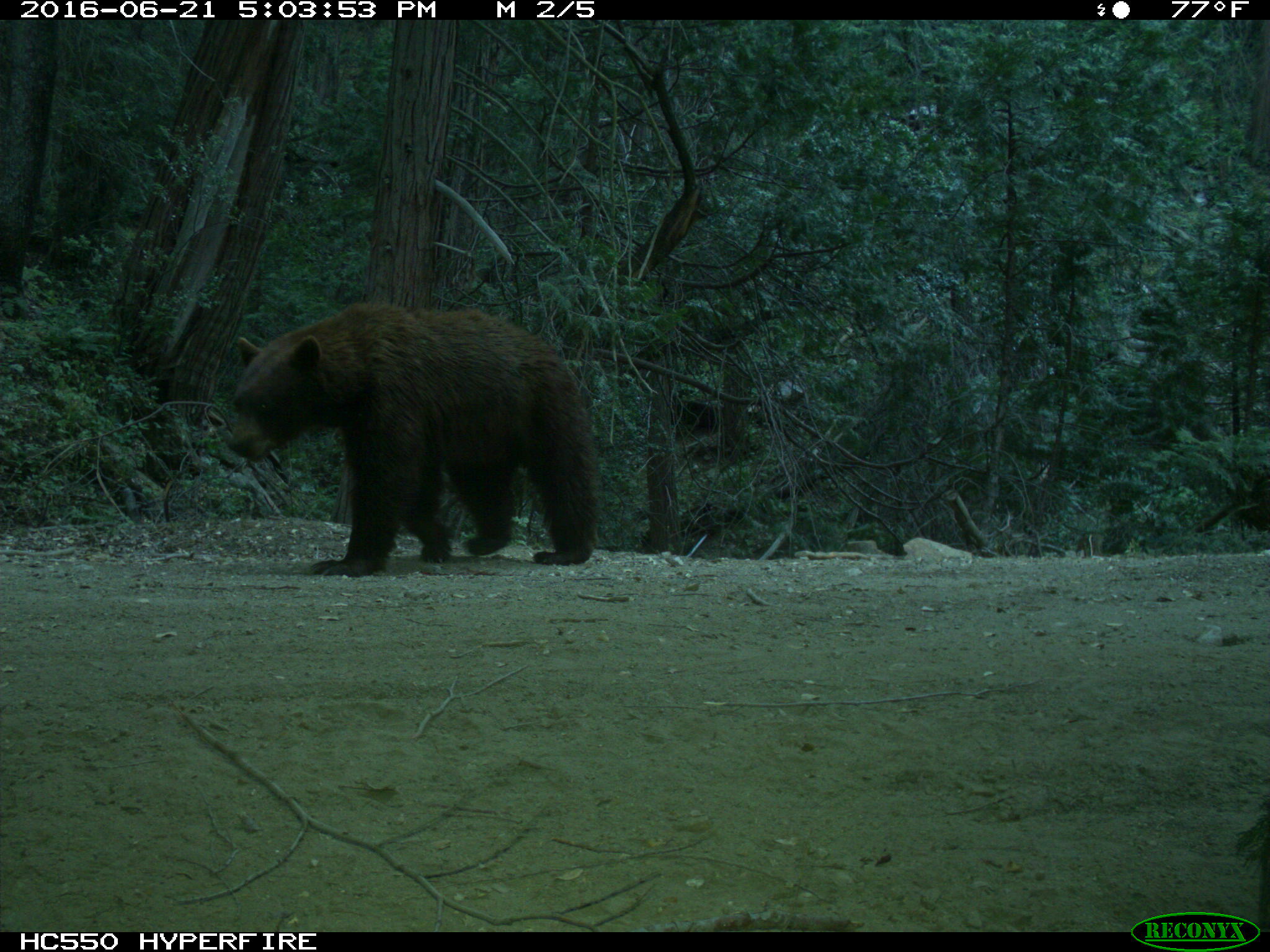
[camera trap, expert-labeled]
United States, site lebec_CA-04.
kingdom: Animalia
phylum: Chordata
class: Mammalia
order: Carnivora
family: Ursidae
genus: Ursus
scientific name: Ursus americanus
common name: american black bear